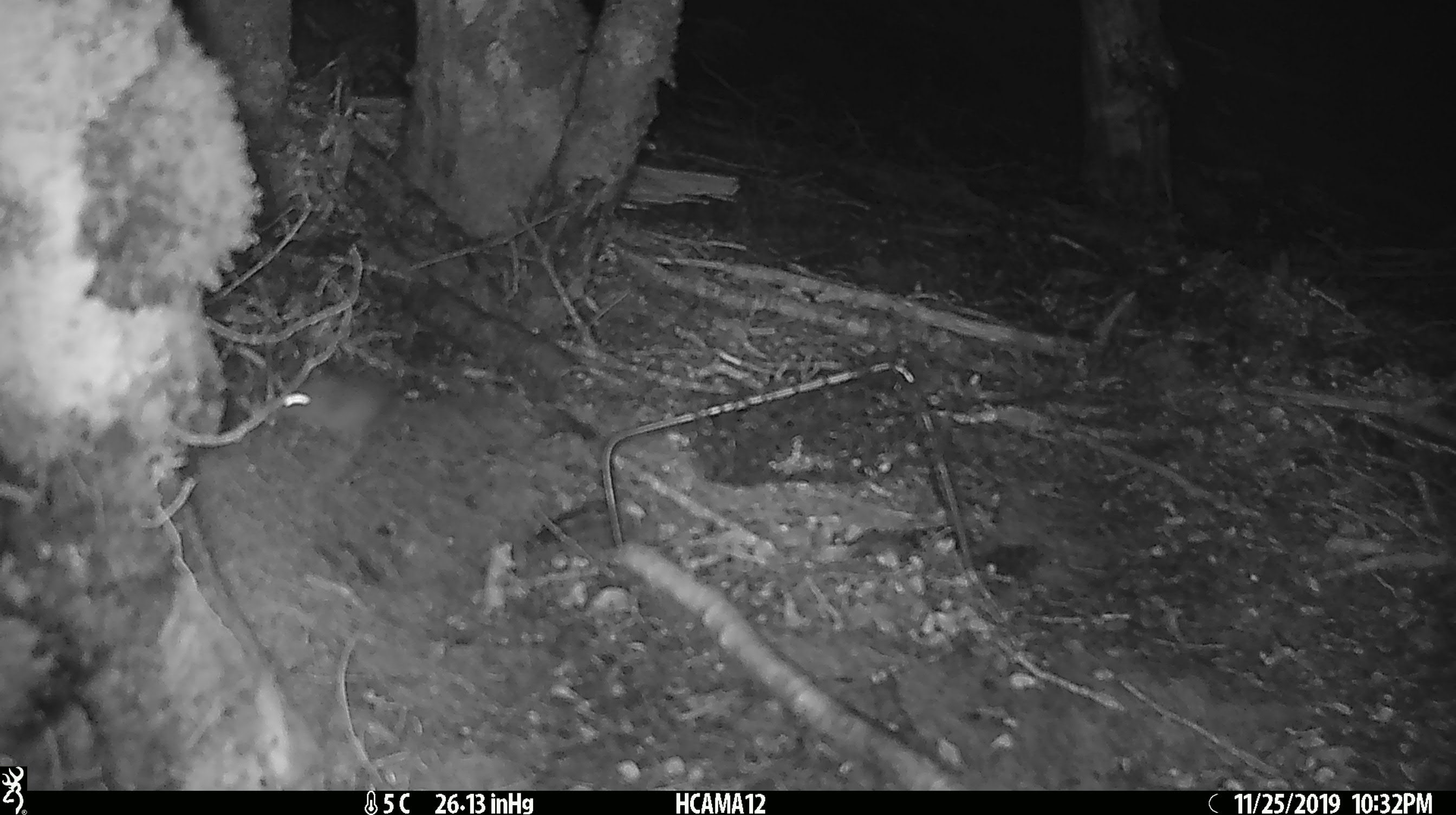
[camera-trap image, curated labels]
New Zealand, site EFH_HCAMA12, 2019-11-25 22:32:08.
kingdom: Animalia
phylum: Chordata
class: Mammalia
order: Rodentia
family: Muridae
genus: Mus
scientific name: Mus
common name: mouse